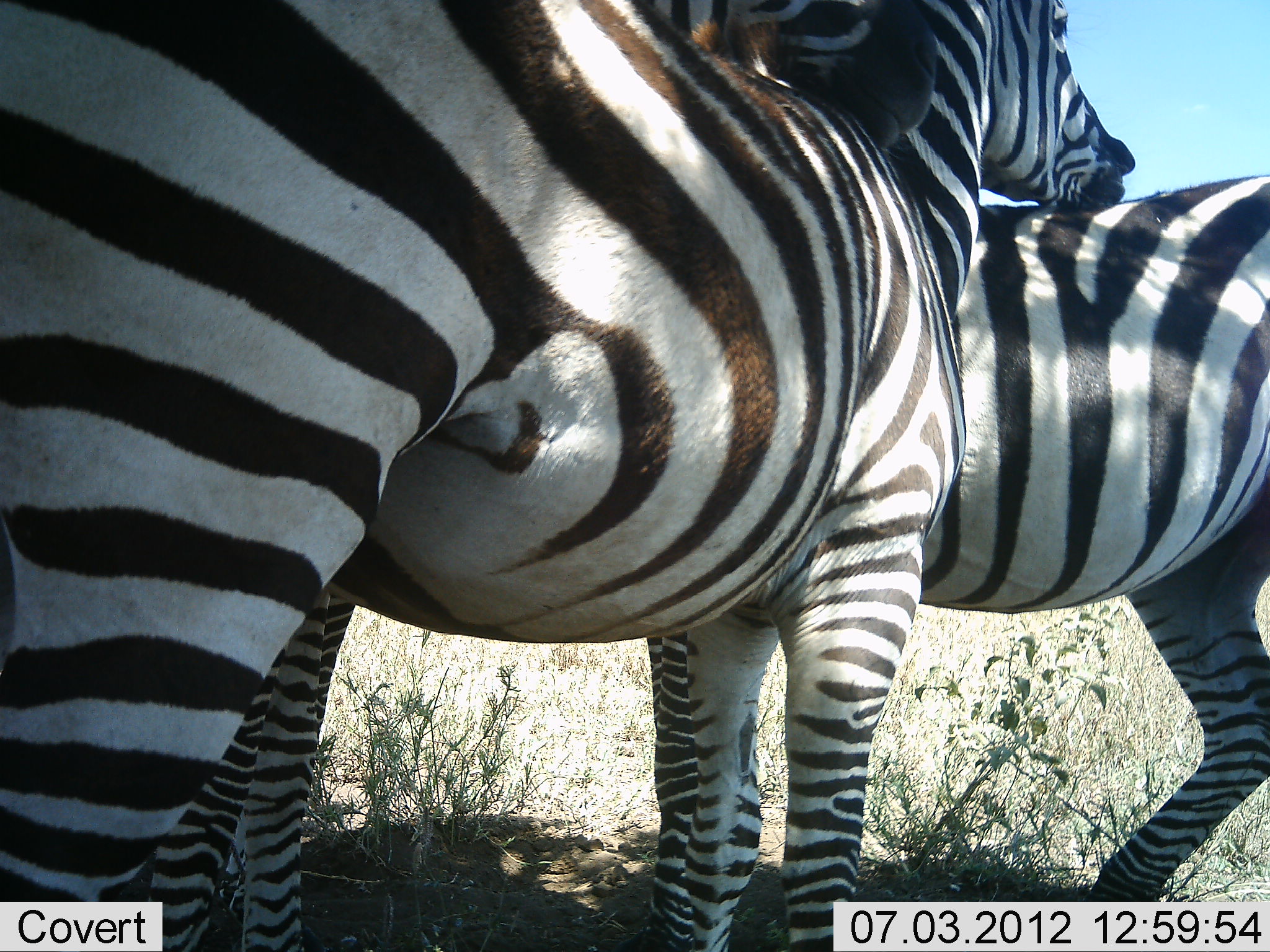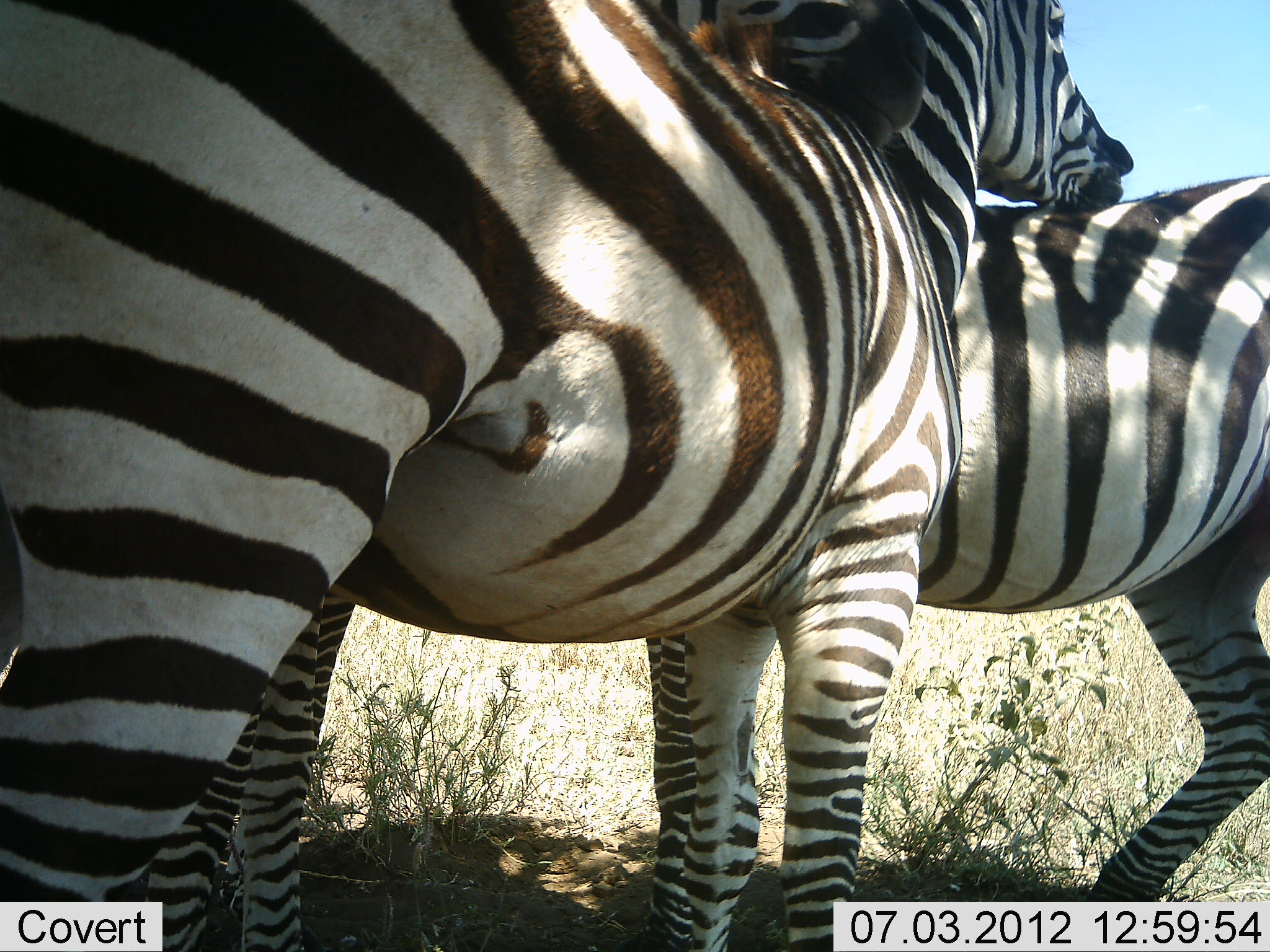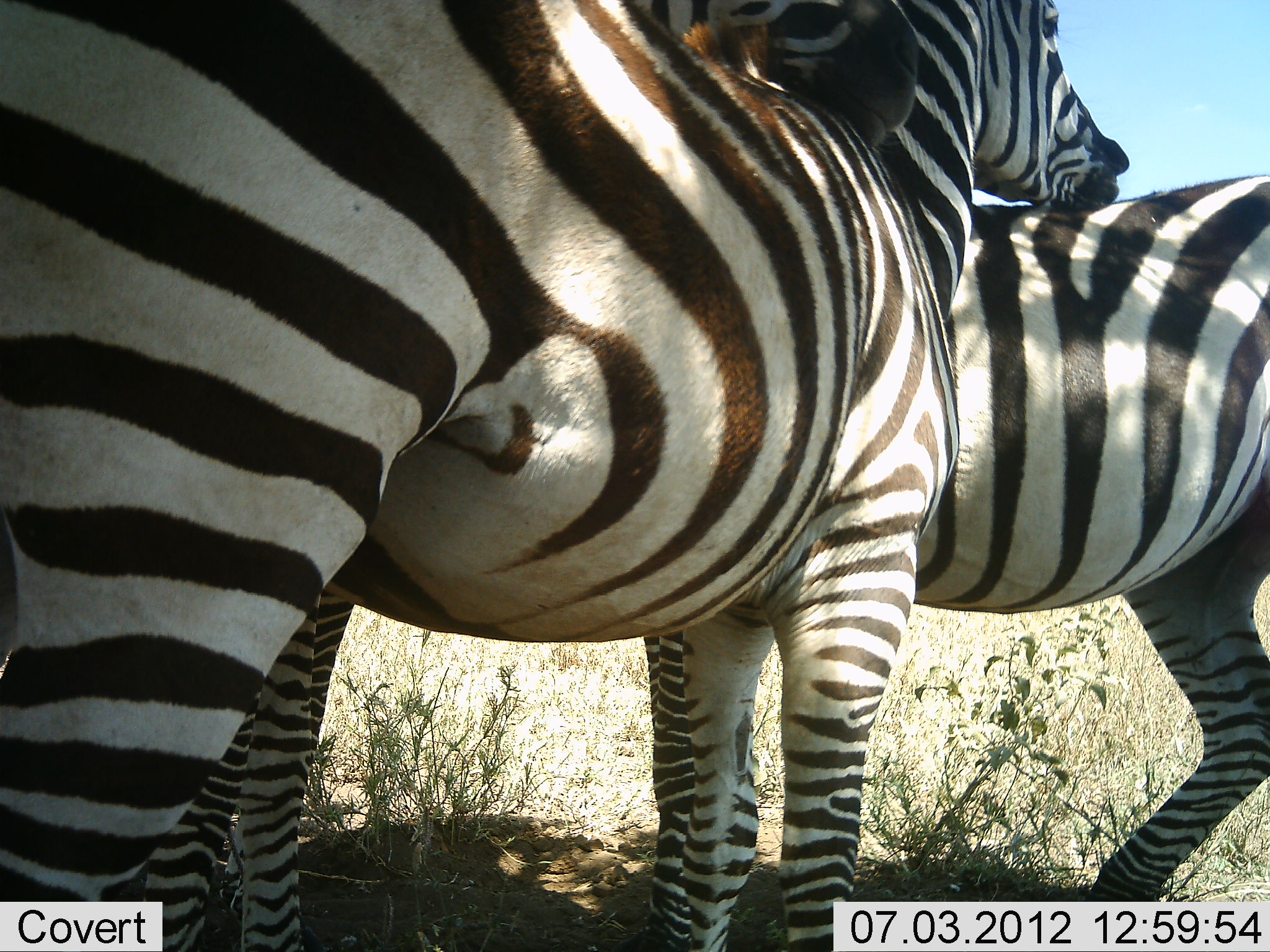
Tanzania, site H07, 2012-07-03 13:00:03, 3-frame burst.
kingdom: Animalia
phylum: Chordata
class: Mammalia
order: Perissodactyla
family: Equidae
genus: Equus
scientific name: Equus quagga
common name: plains zebra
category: zebra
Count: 2.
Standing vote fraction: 60%.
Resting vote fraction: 20%.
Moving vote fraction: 0%.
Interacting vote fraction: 80%.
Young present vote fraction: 0%.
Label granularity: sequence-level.